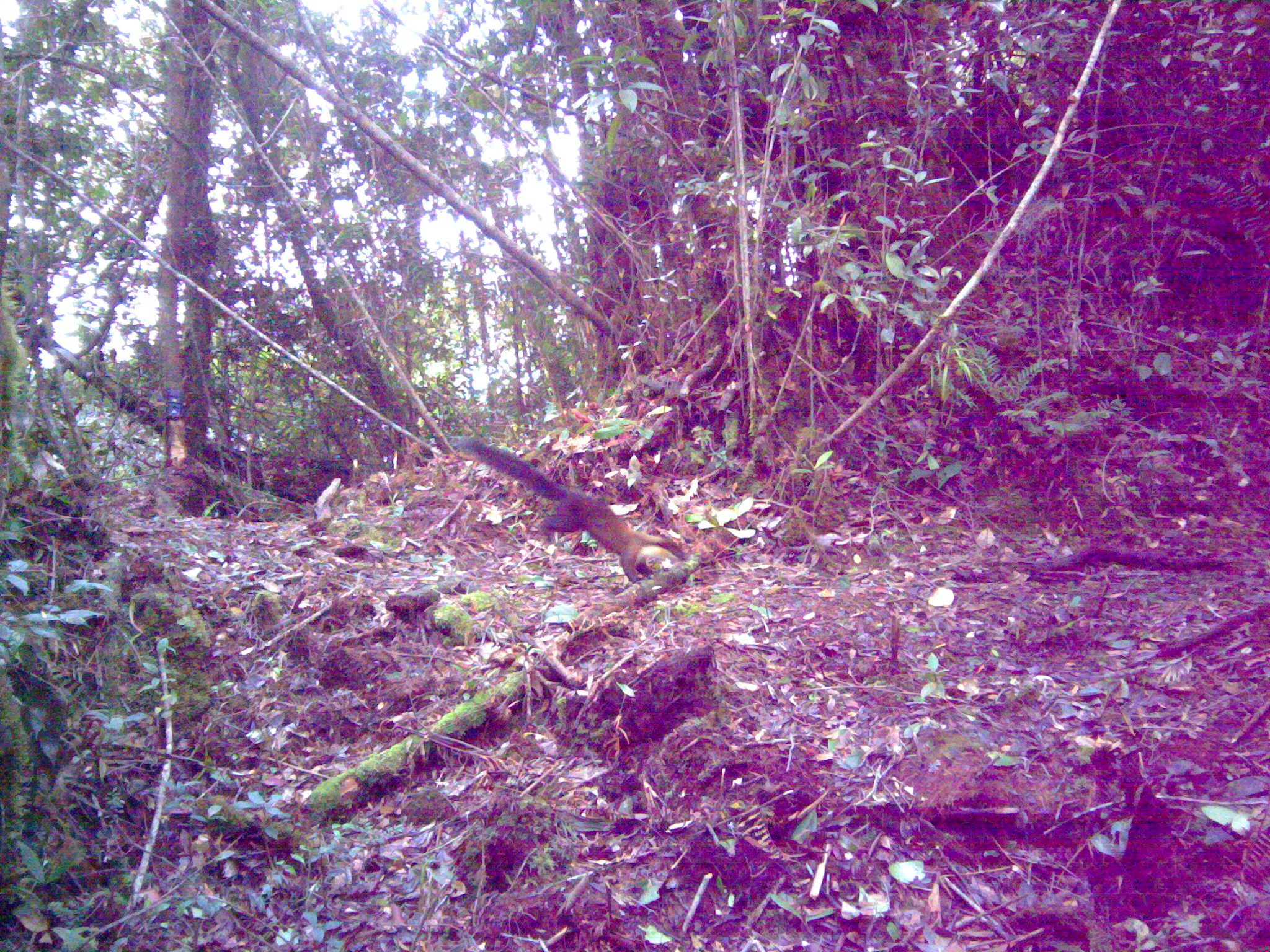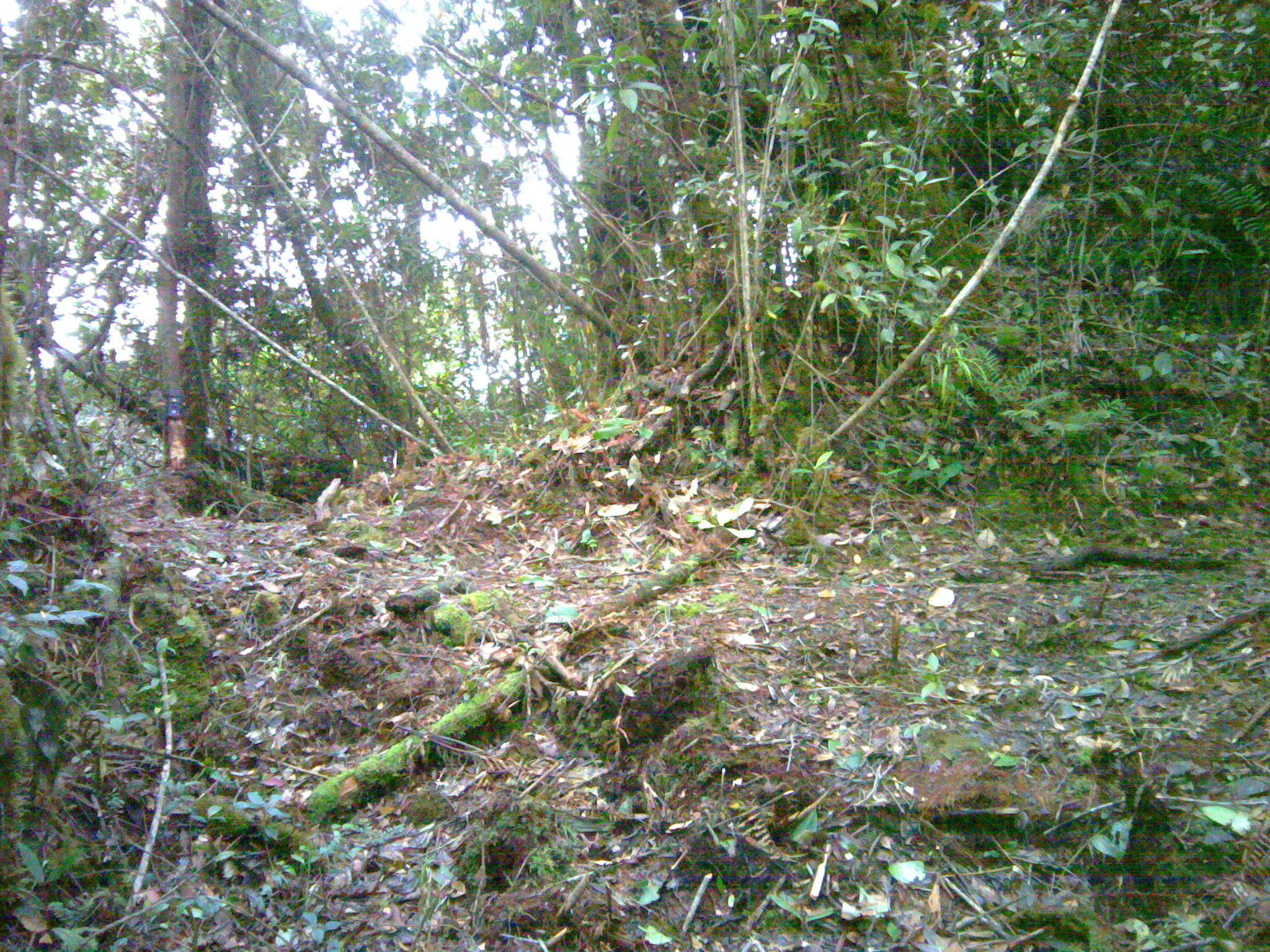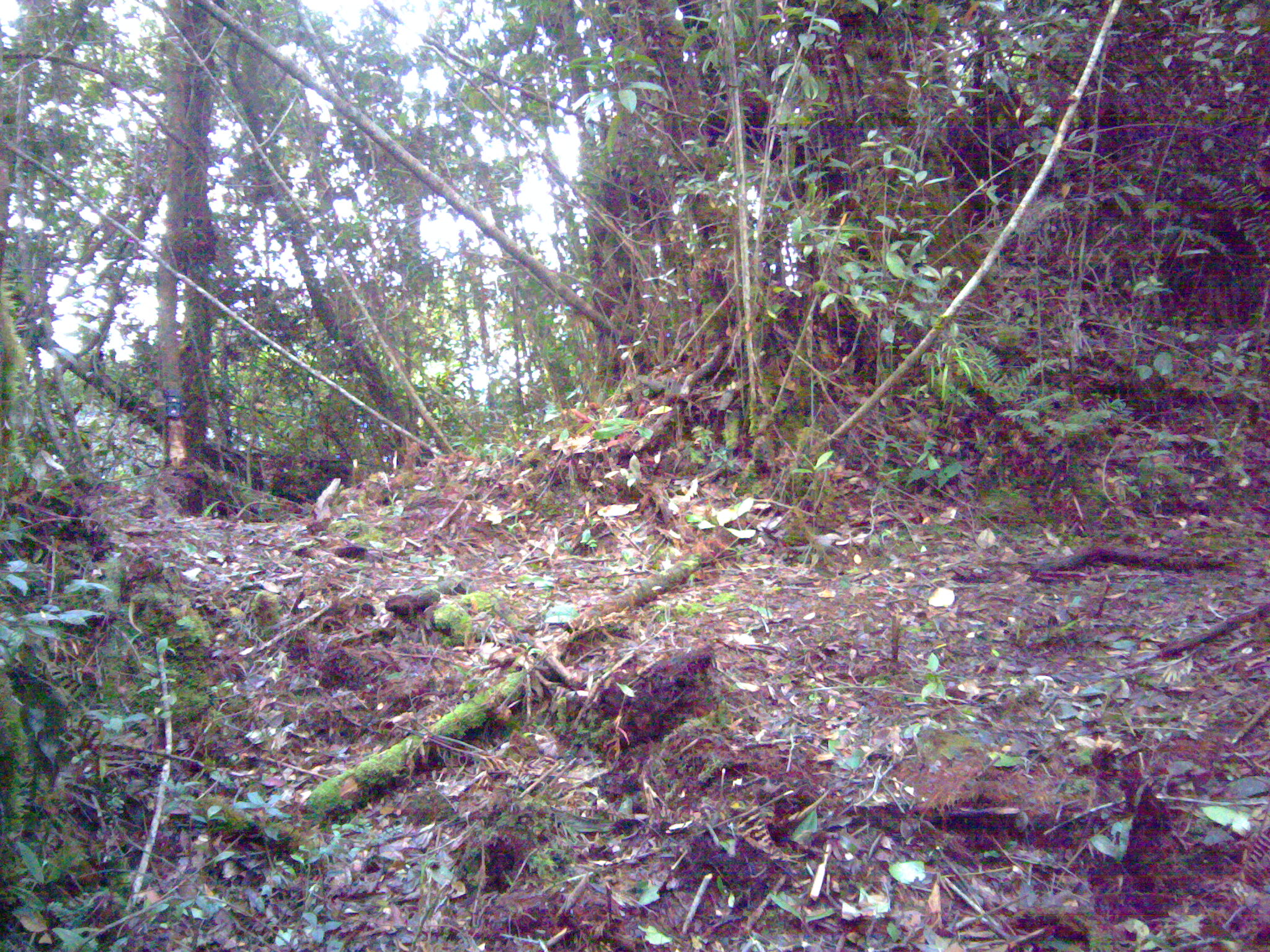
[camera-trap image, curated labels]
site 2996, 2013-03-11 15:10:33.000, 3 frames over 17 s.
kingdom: Animalia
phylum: Chordata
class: Mammalia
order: Carnivora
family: Mustelidae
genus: Martes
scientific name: Martes flavigula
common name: yellow-throated marten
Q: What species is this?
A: Martes flavigula (yellow-throated marten).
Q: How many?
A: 1.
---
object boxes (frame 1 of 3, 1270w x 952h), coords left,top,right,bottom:
martes flavigula: 449,434,687,583